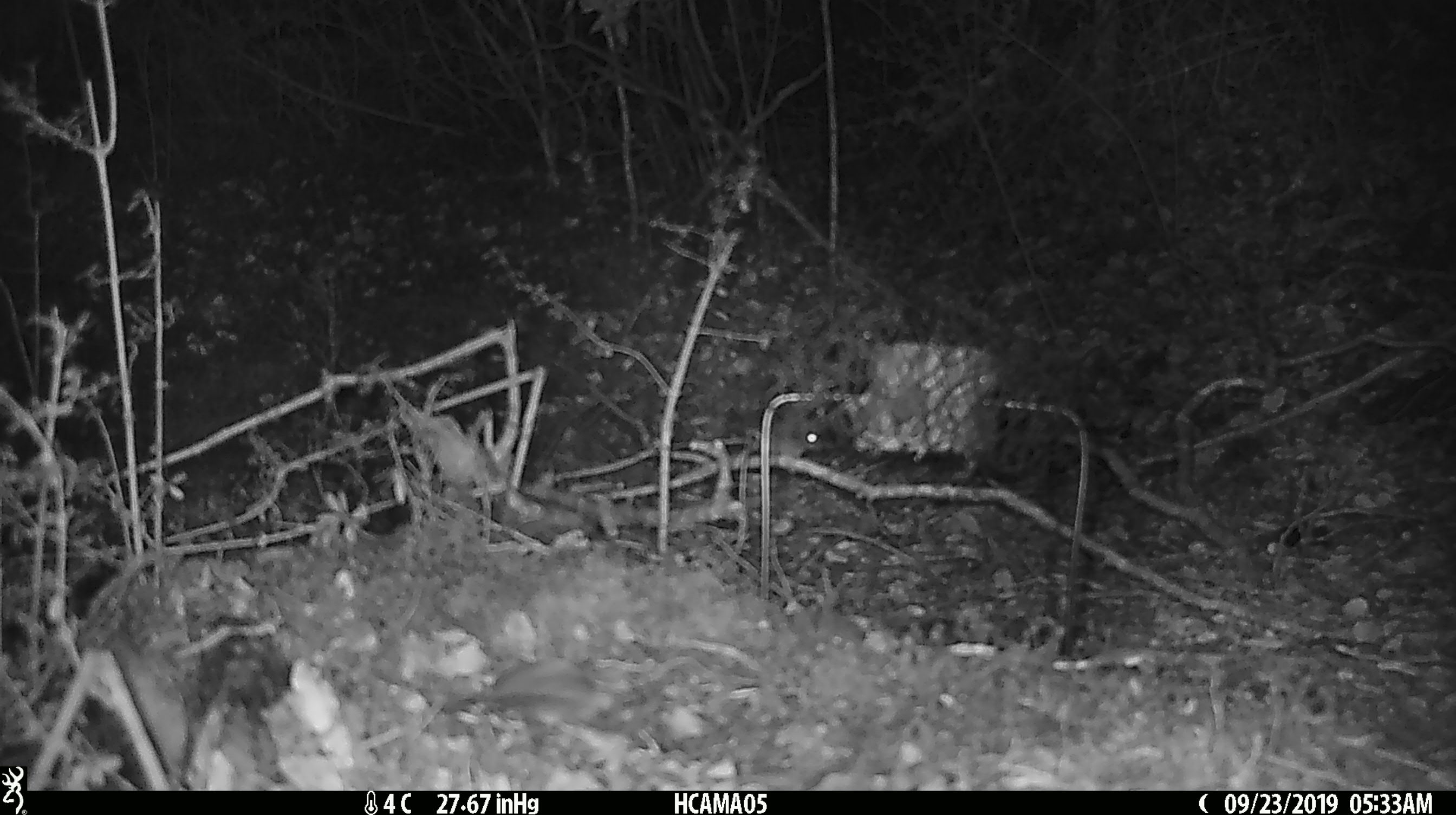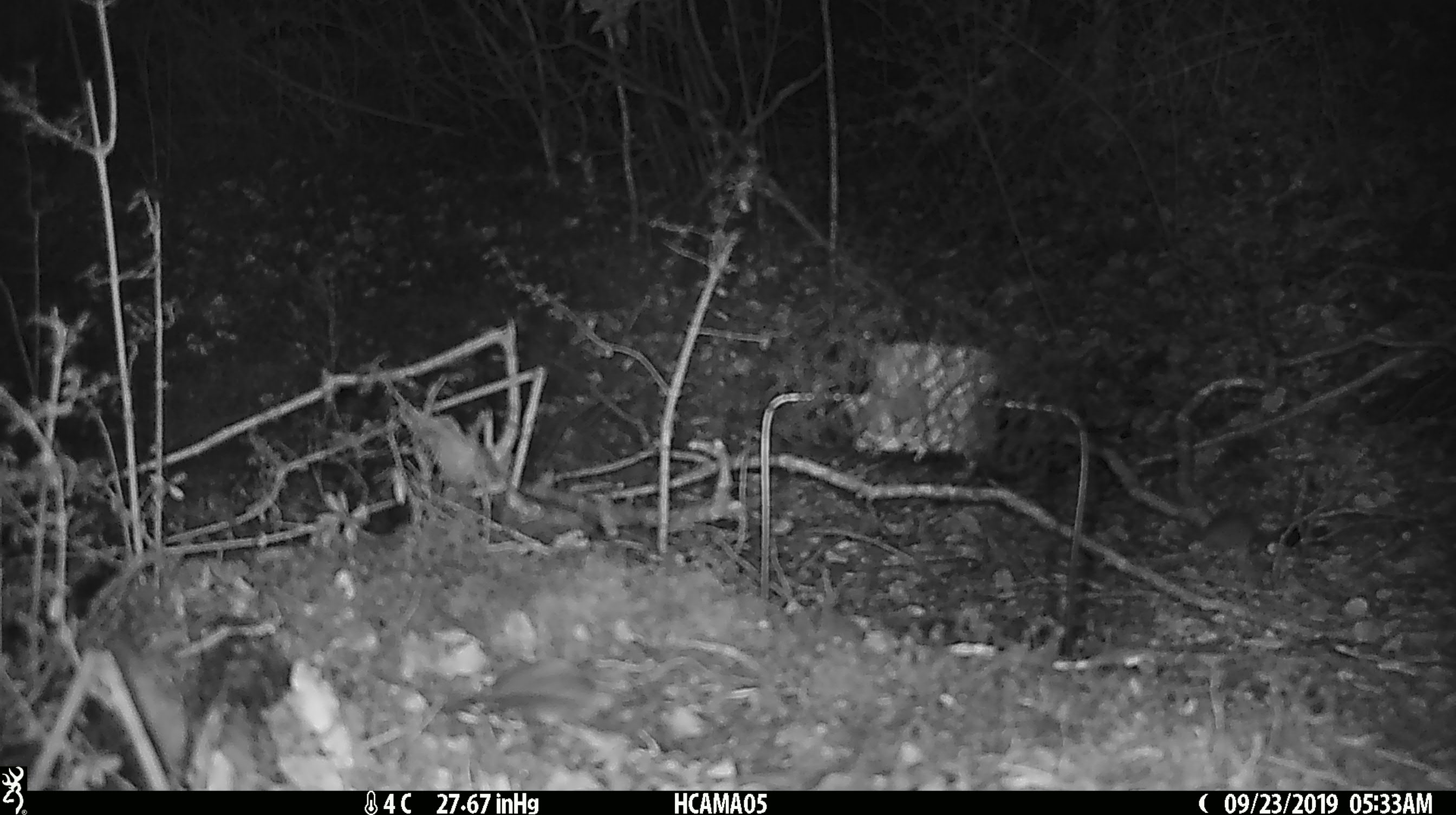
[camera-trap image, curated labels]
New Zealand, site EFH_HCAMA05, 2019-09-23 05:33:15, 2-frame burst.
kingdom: Animalia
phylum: Chordata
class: Mammalia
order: Rodentia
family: Muridae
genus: Mus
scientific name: Mus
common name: mouse